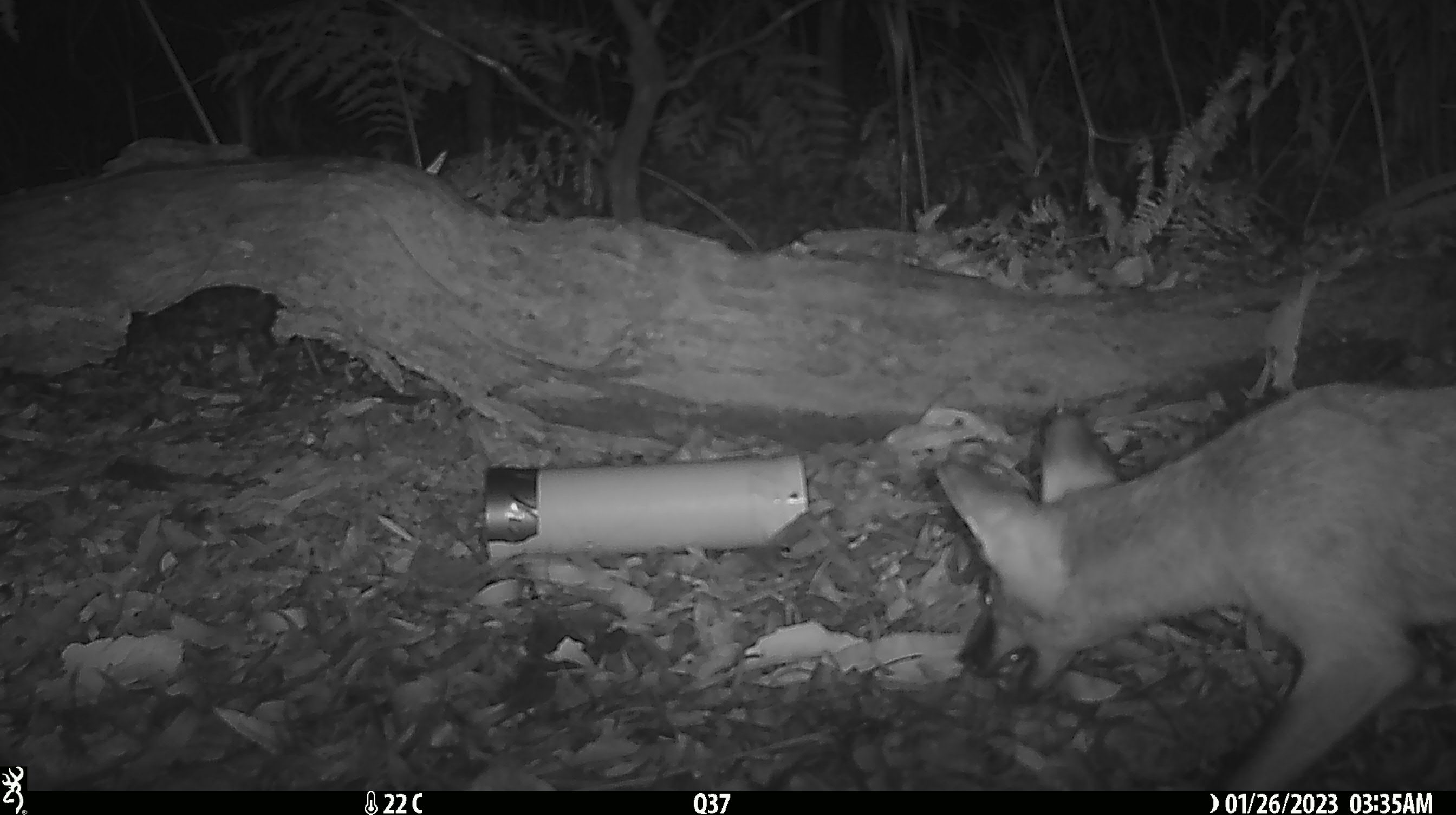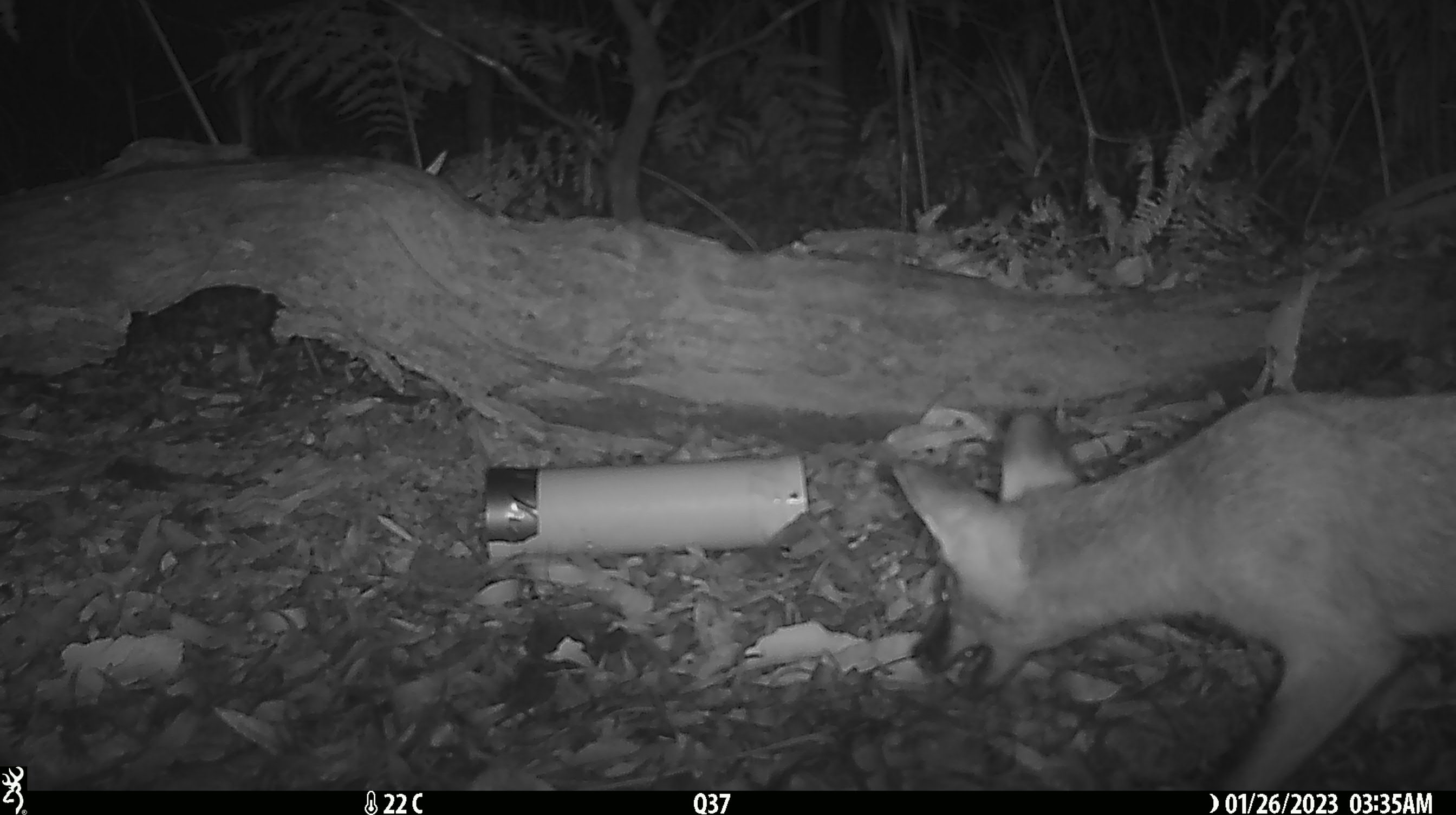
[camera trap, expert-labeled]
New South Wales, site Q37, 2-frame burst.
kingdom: Animalia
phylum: Chordata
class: Mammalia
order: Carnivora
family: Canidae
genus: Vulpes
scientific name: Vulpes vulpes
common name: red fox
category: fox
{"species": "fox (red fox) (Vulpes vulpes)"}